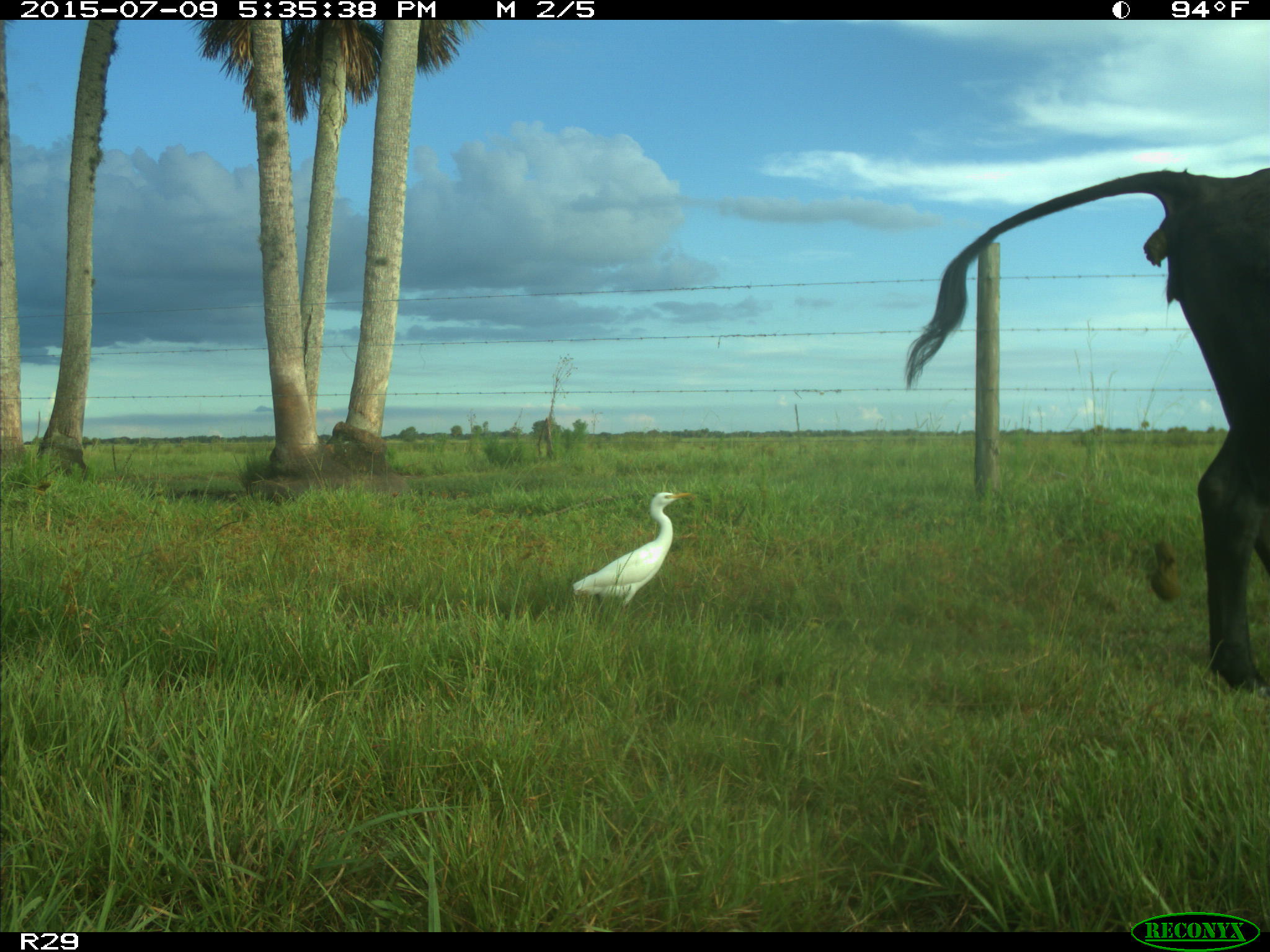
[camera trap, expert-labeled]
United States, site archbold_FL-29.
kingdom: Animalia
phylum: Chordata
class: Mammalia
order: Artiodactyla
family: Bovidae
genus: Bos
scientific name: Bos taurus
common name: domestic cow